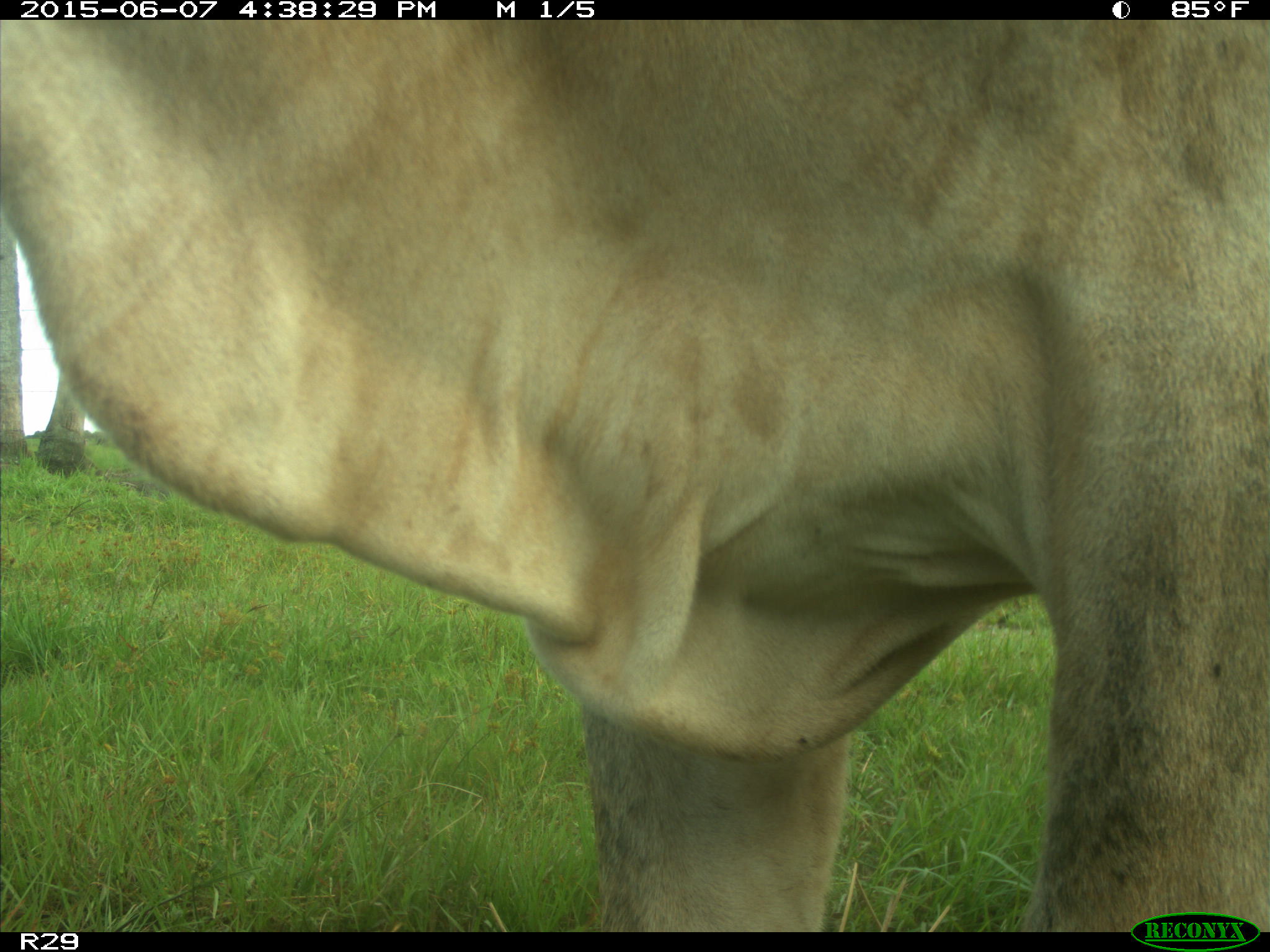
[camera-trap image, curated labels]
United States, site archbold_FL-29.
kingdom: Animalia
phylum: Chordata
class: Mammalia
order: Artiodactyla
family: Bovidae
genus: Bos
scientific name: Bos taurus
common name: domestic cow